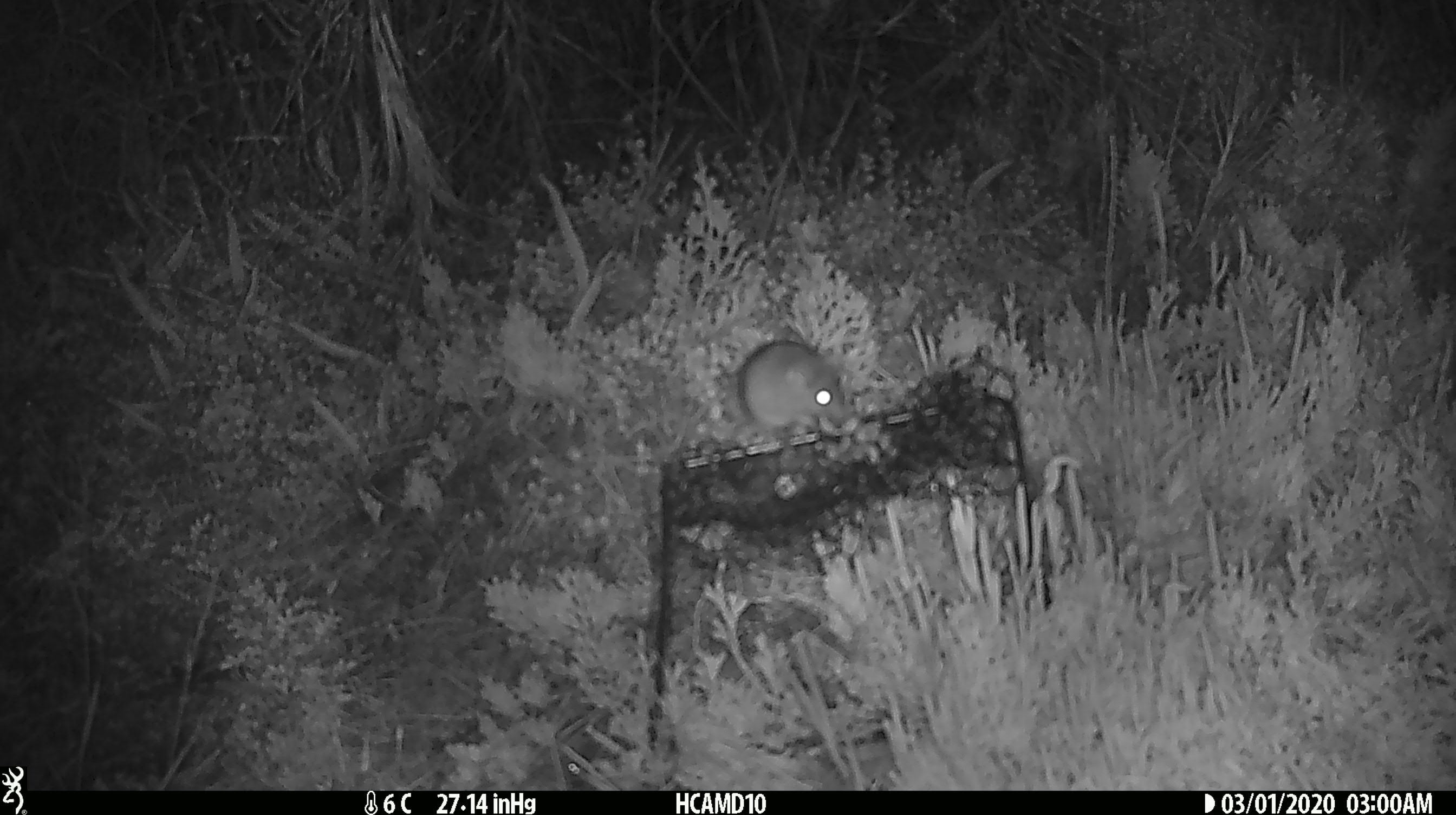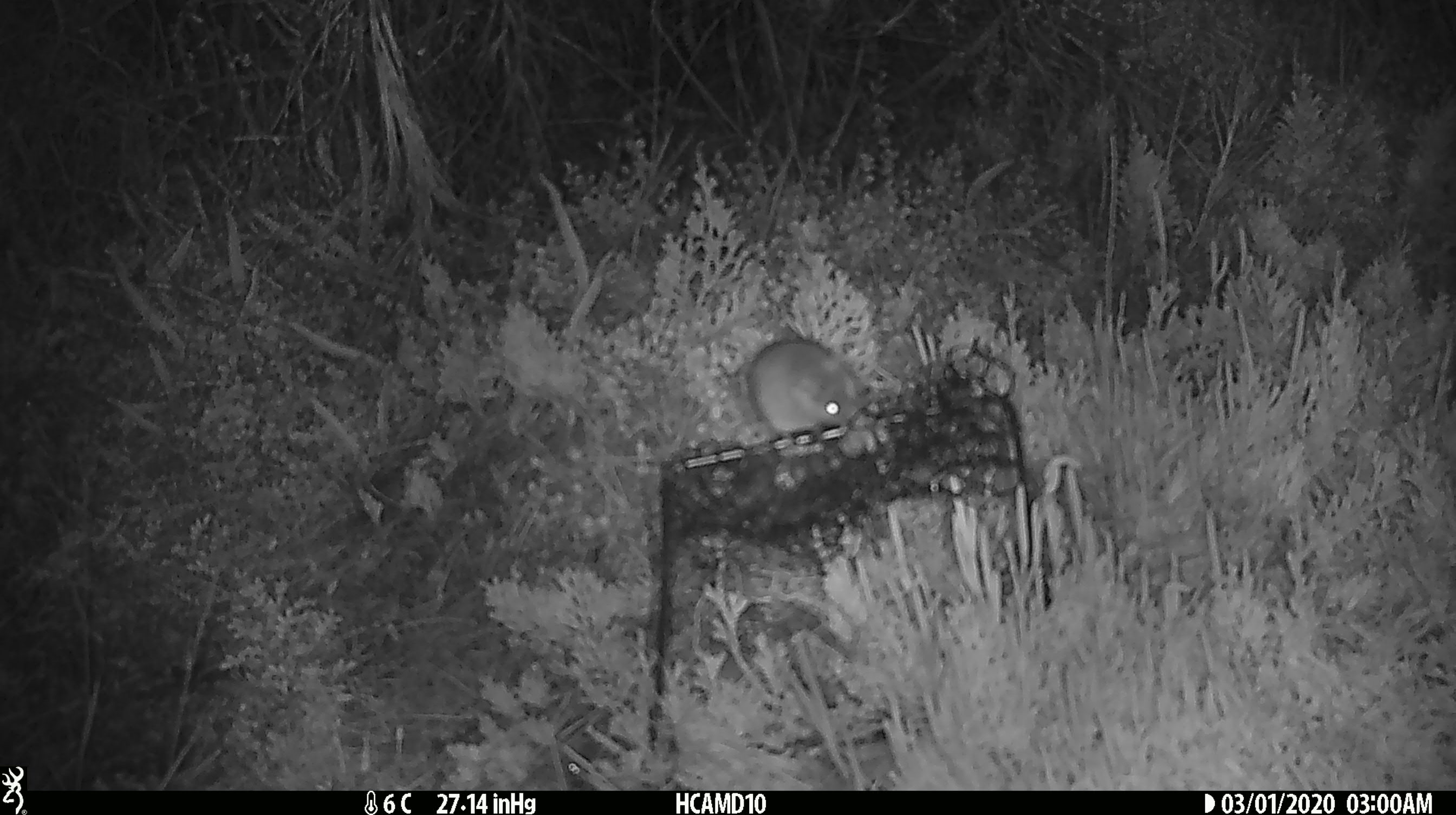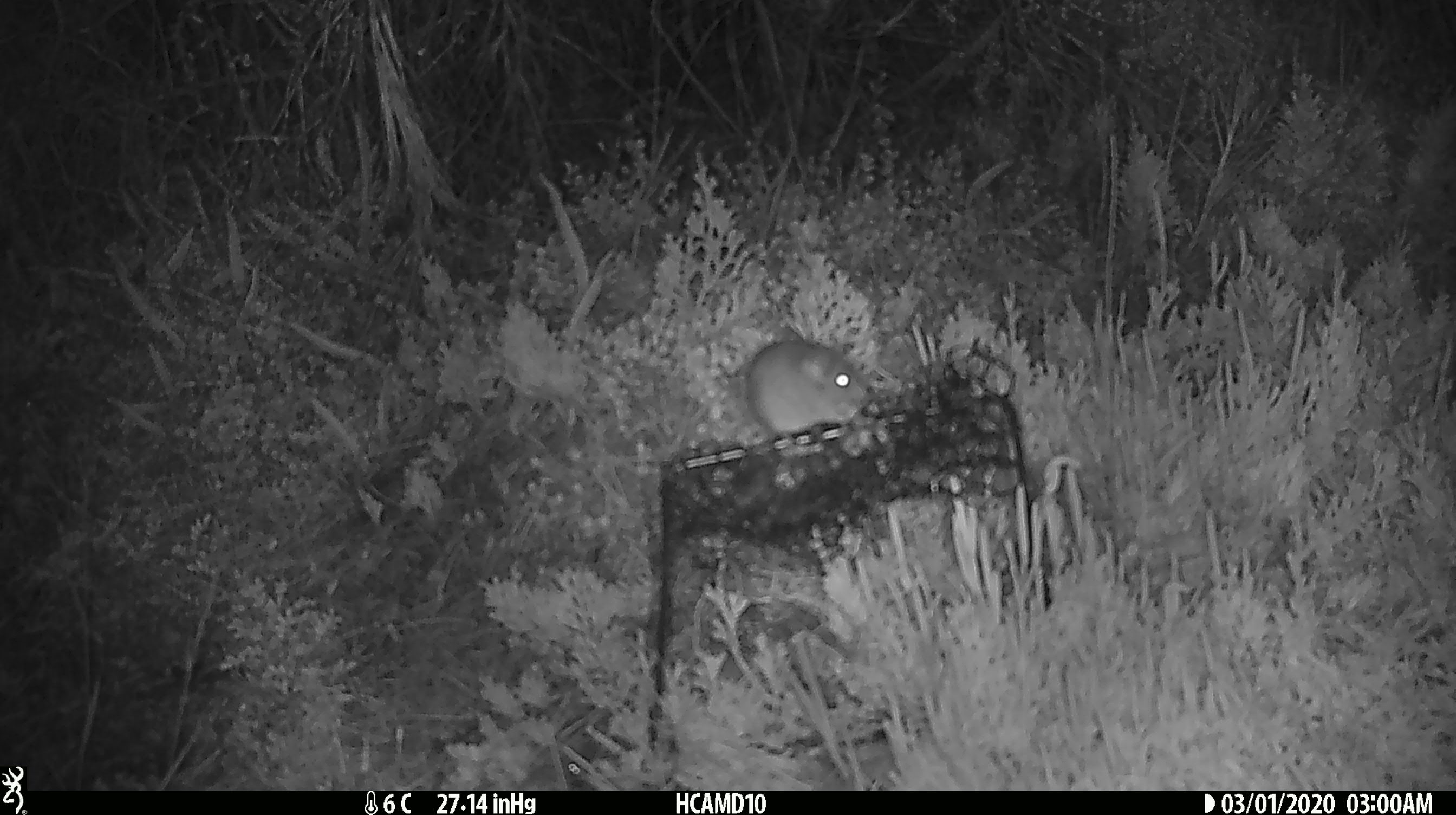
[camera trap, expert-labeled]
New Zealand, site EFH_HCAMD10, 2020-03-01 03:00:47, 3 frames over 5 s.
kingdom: Animalia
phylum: Chordata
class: Mammalia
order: Rodentia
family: Muridae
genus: Mus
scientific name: Mus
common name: mouse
Mouse (Mus).